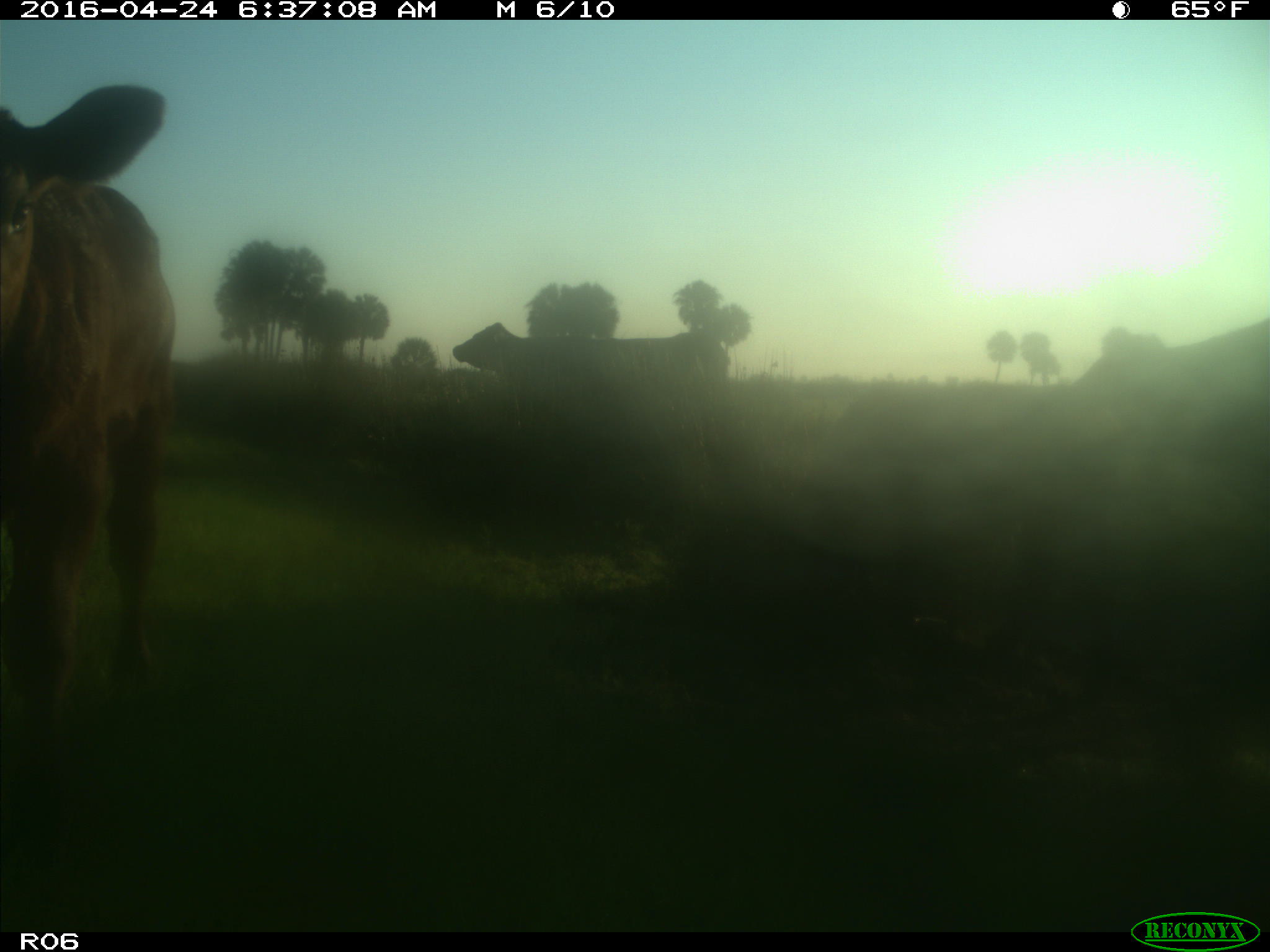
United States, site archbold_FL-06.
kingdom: Animalia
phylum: Chordata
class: Mammalia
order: Artiodactyla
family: Bovidae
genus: Bos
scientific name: Bos taurus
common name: domestic cow